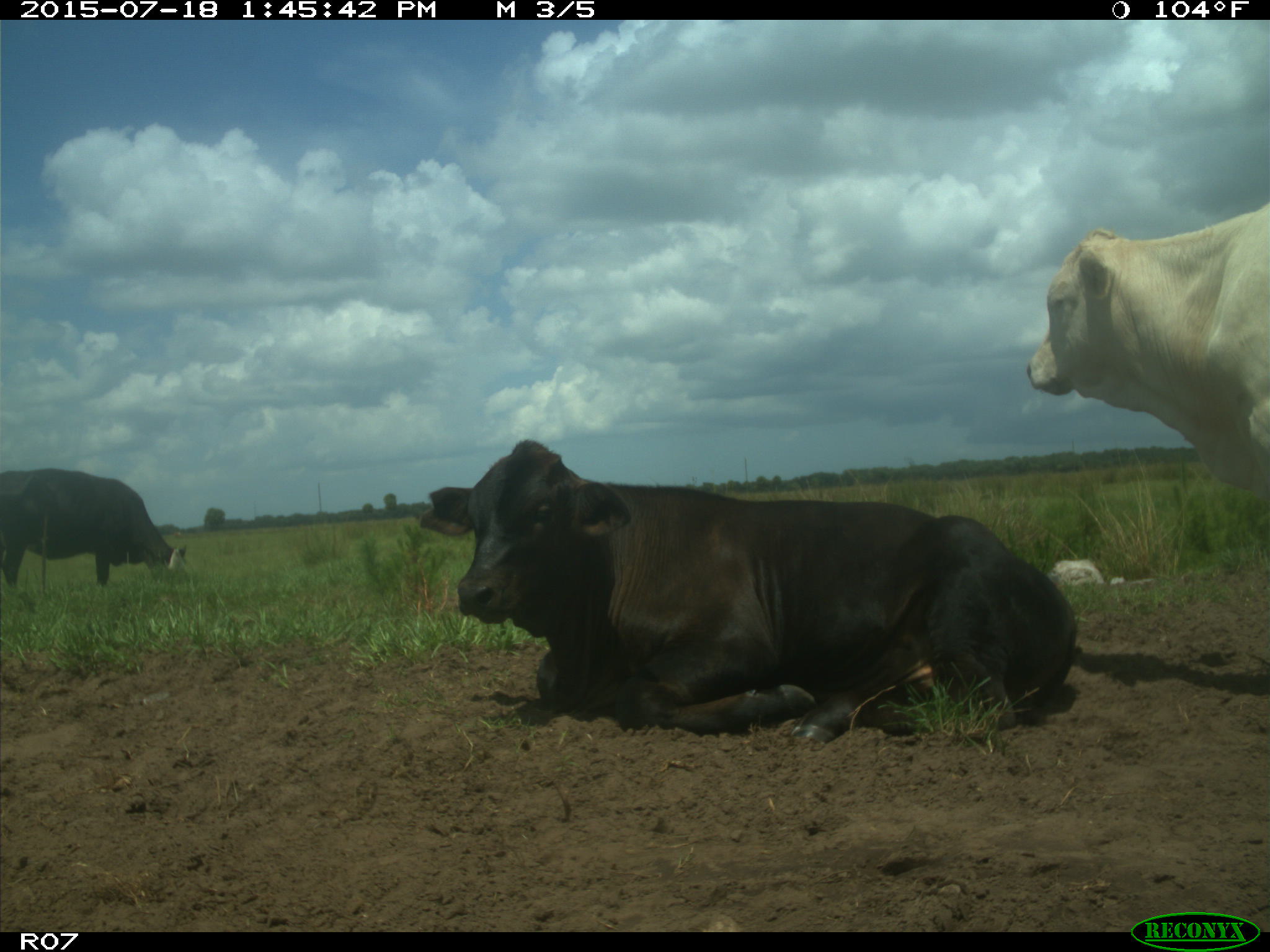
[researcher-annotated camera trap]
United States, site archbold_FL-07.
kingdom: Animalia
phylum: Chordata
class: Mammalia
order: Artiodactyla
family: Bovidae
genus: Bos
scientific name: Bos taurus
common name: domestic cow